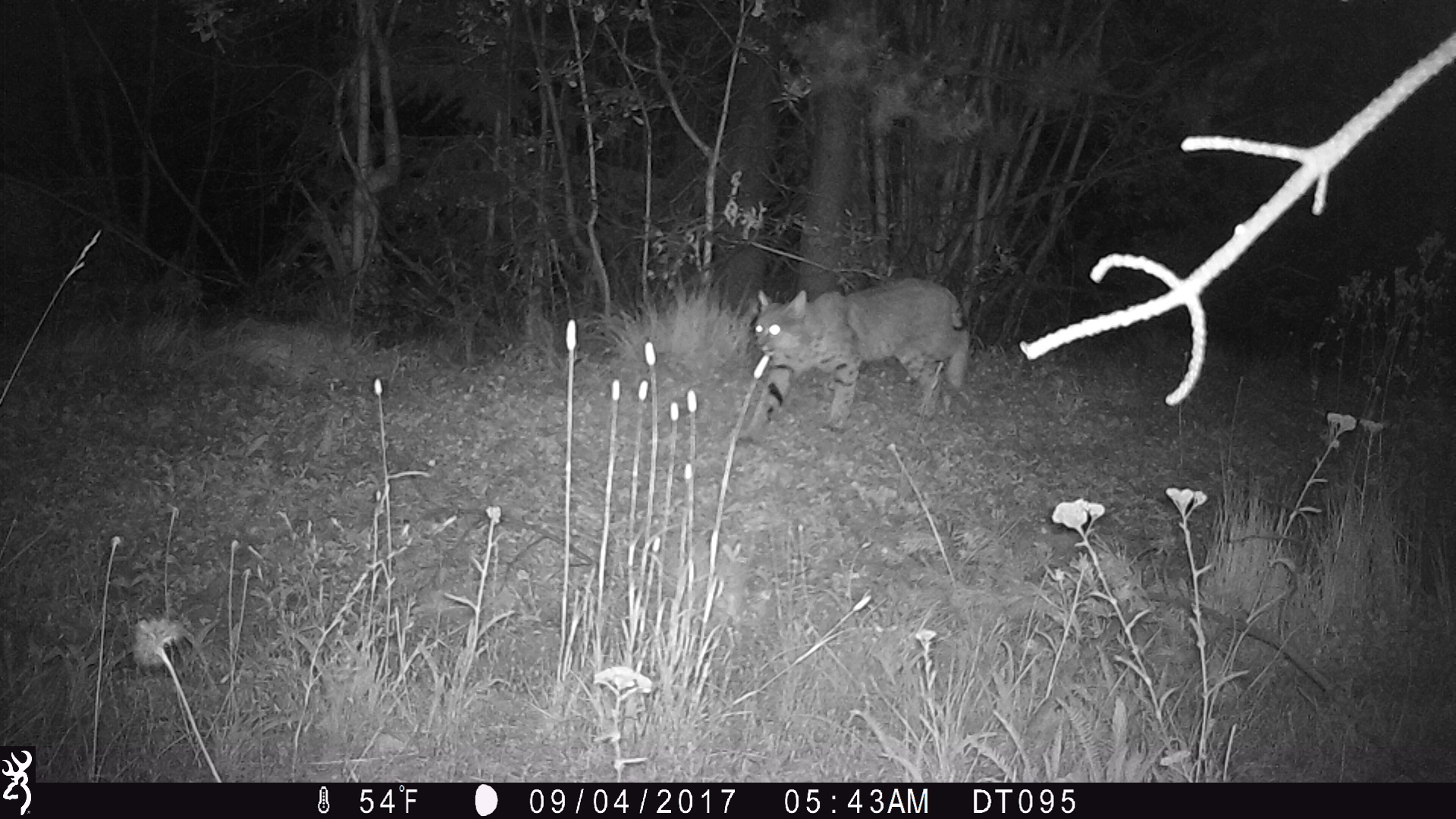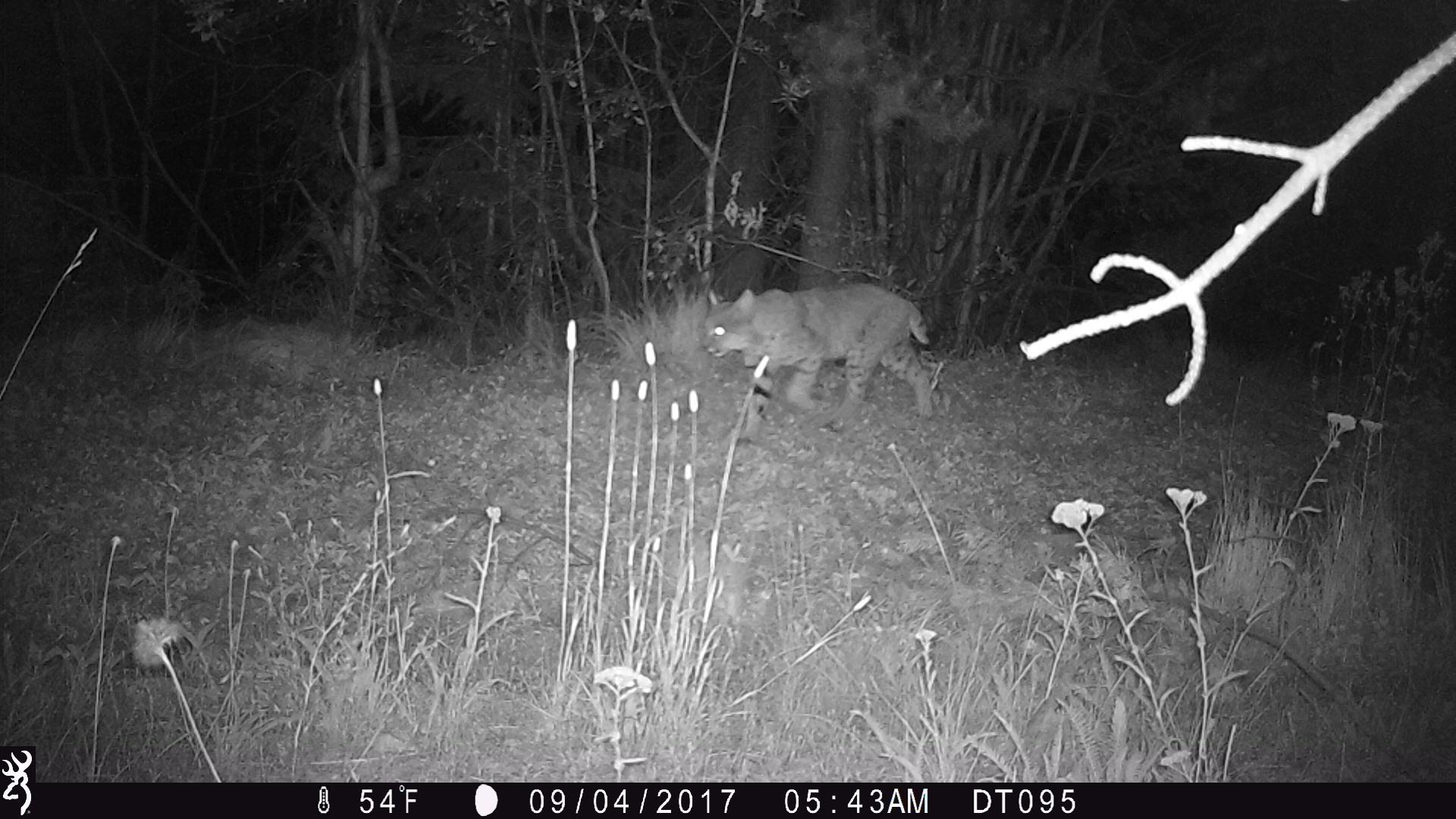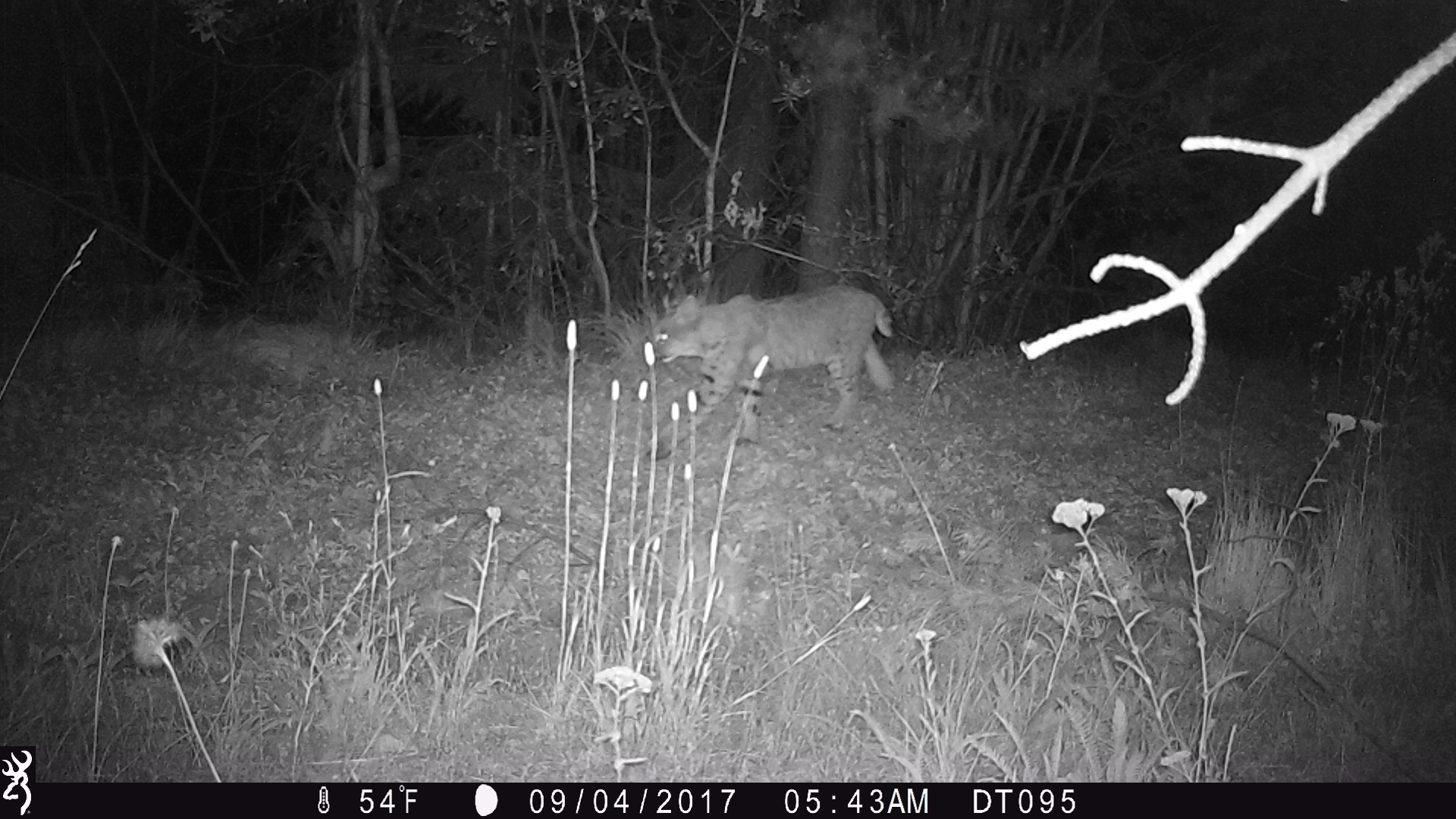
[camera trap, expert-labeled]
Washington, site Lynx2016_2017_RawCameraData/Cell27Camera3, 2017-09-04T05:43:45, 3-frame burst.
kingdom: Animalia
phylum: Chordata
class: Mammalia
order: Carnivora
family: Felidae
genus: Lynx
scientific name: Lynx rufus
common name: bobcat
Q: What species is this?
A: Lynx rufus (bobcat).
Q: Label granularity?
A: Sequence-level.